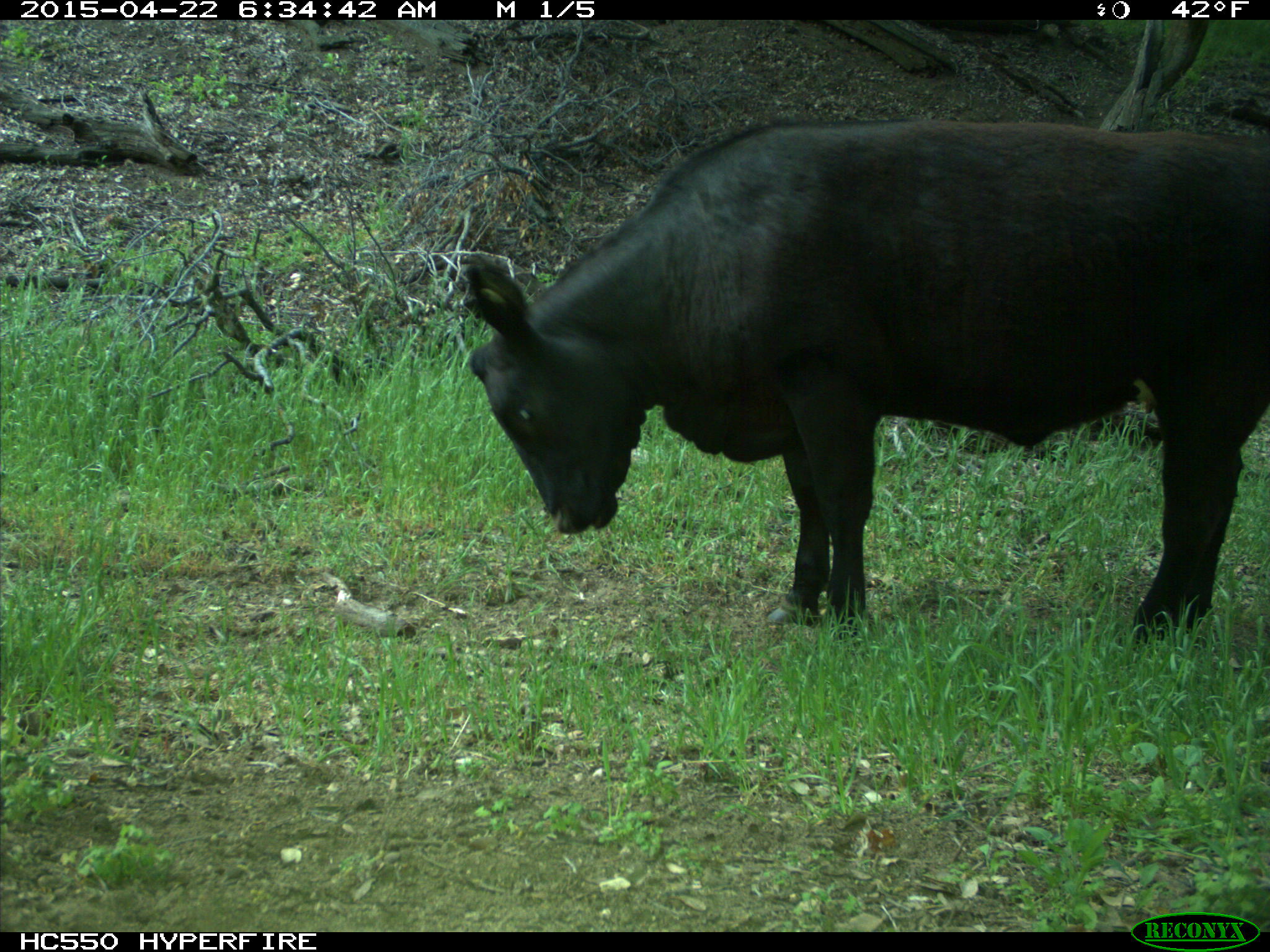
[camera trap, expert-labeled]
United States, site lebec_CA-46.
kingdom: Animalia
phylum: Chordata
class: Mammalia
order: Artiodactyla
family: Bovidae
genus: Bos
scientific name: Bos taurus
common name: domestic cow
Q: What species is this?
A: Bos taurus (domestic cow).